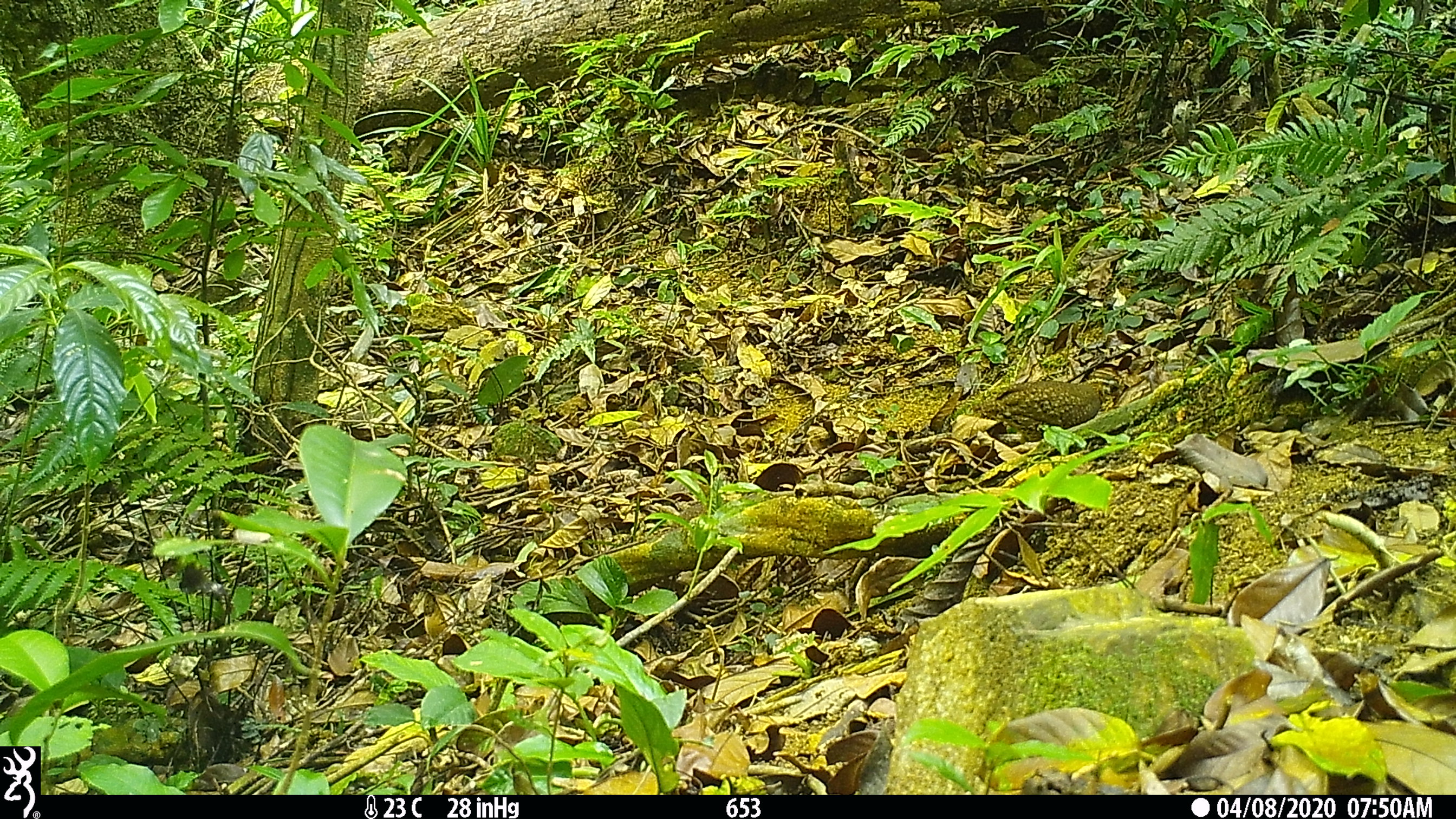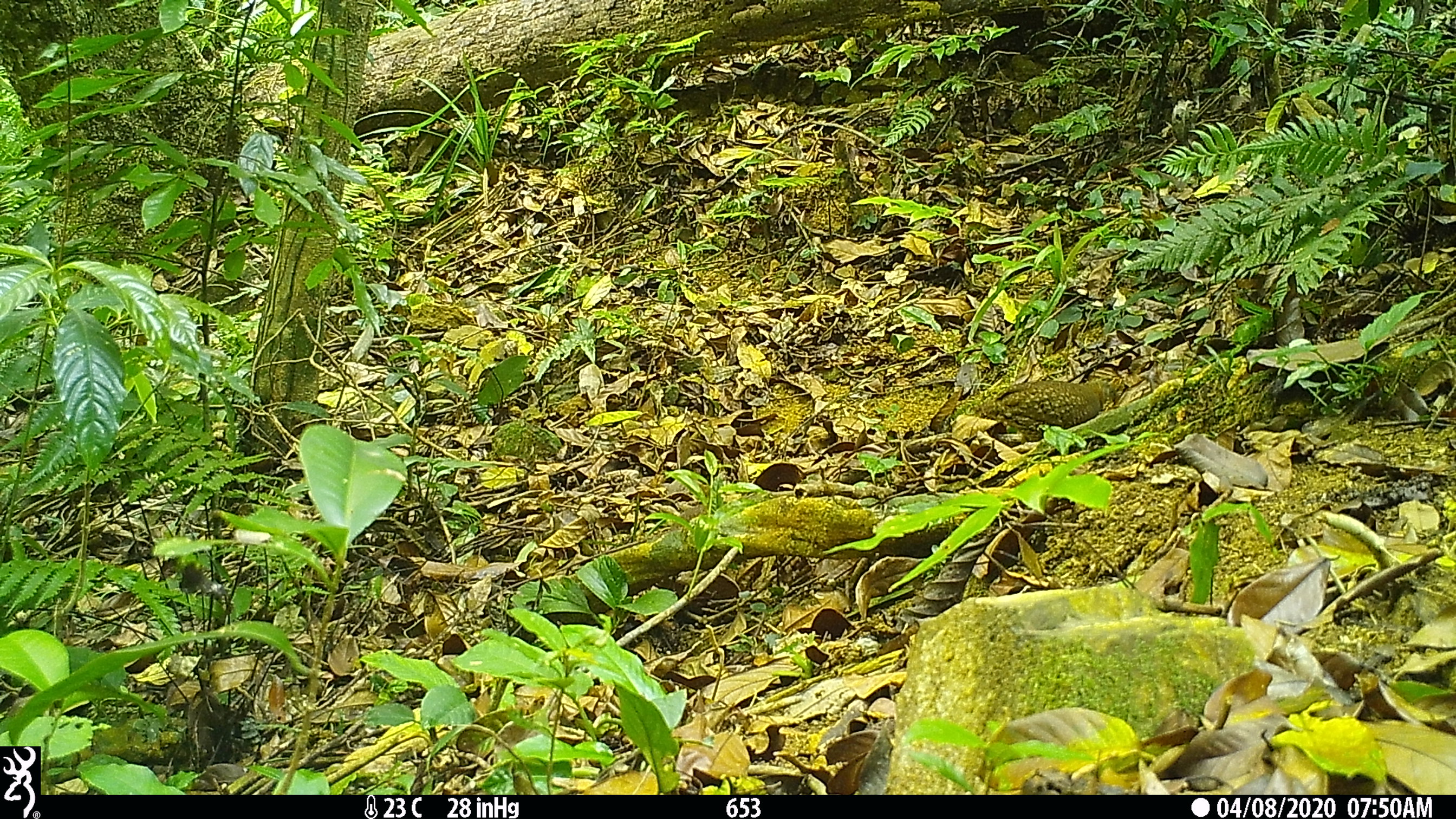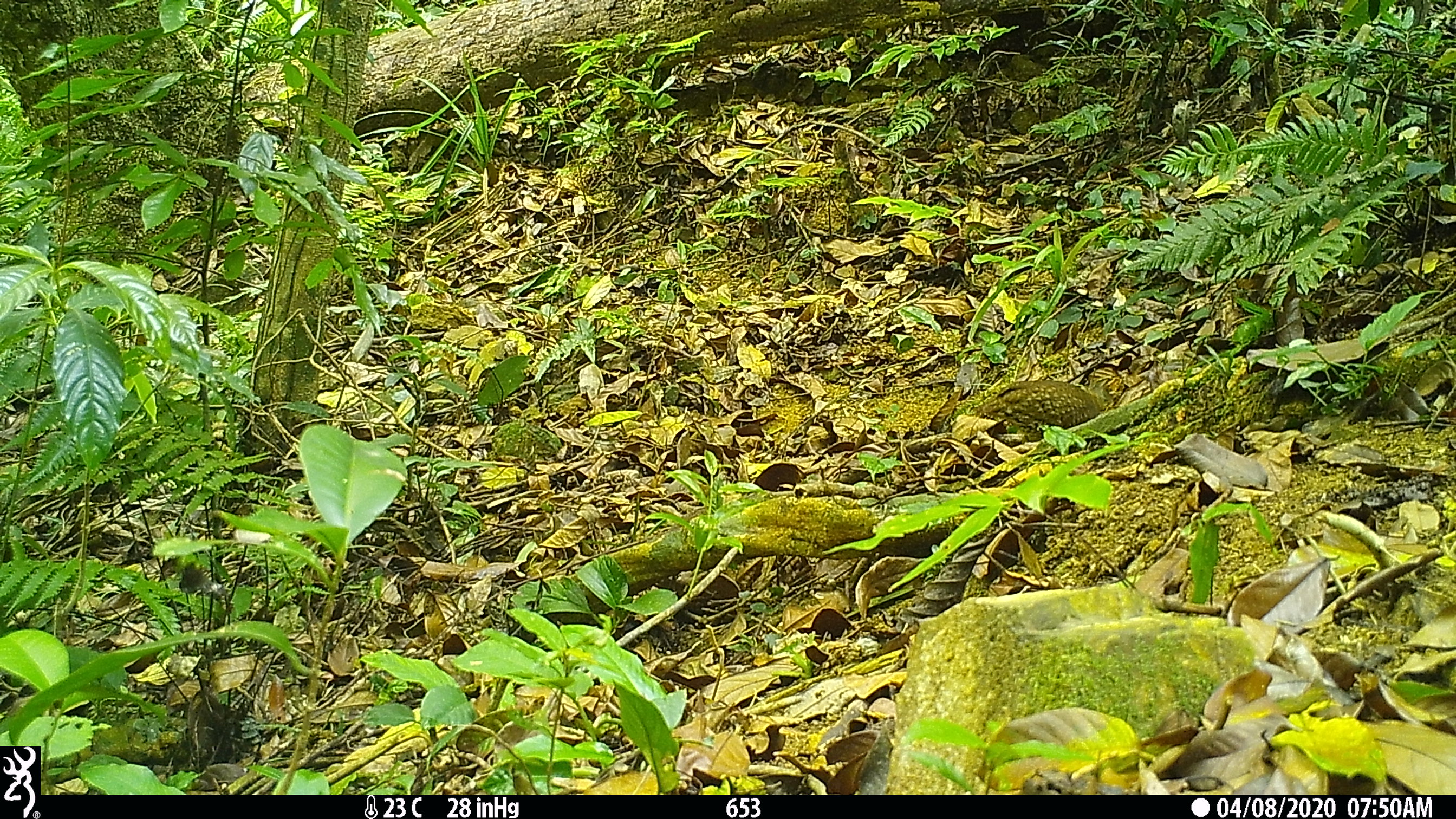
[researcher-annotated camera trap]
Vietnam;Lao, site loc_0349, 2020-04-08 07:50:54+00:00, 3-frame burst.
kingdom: Animalia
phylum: Chordata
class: Aves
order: Galliformes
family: Phasianidae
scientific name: Phasianidae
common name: partridge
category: unidentified partridge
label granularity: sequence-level